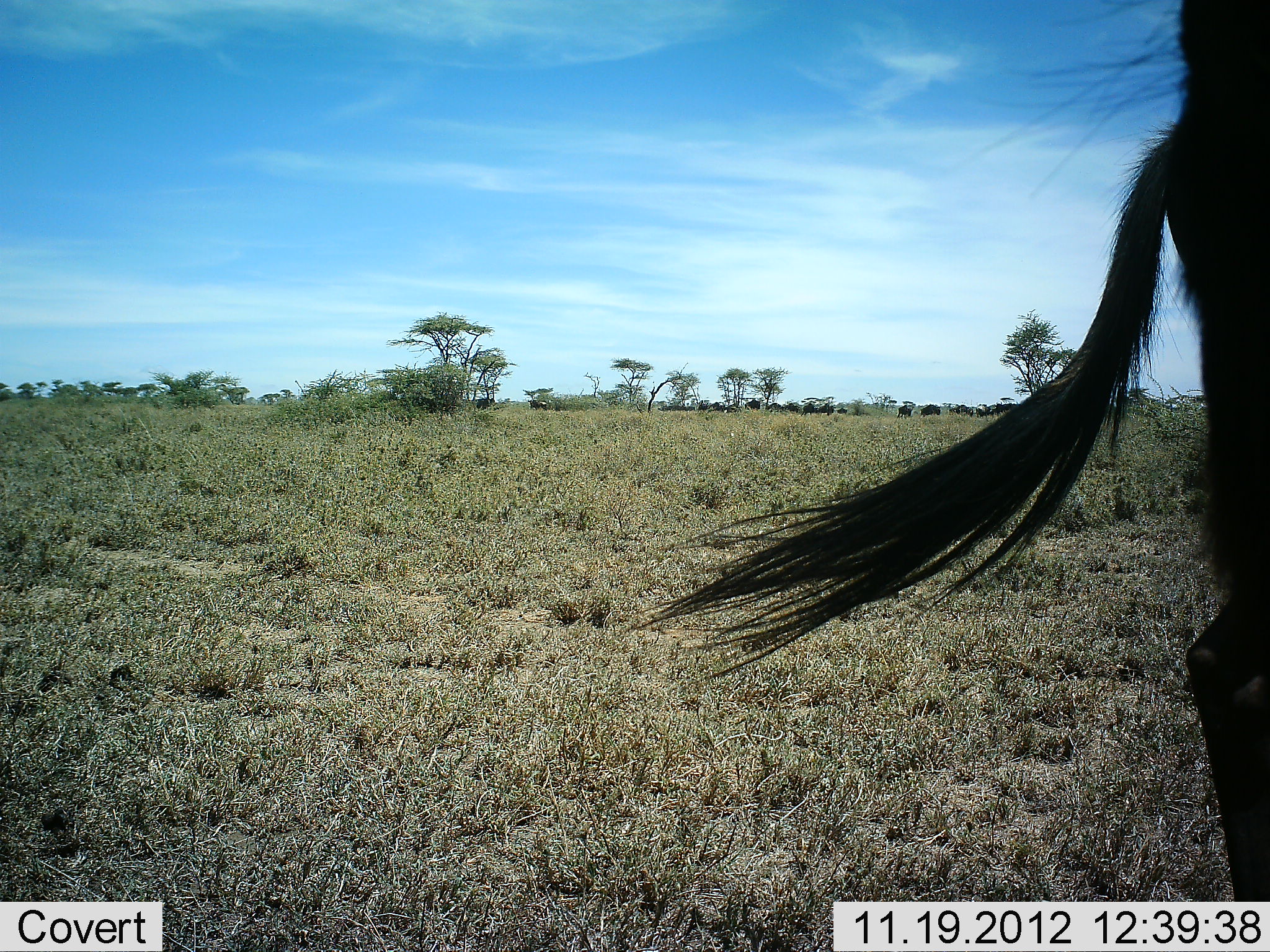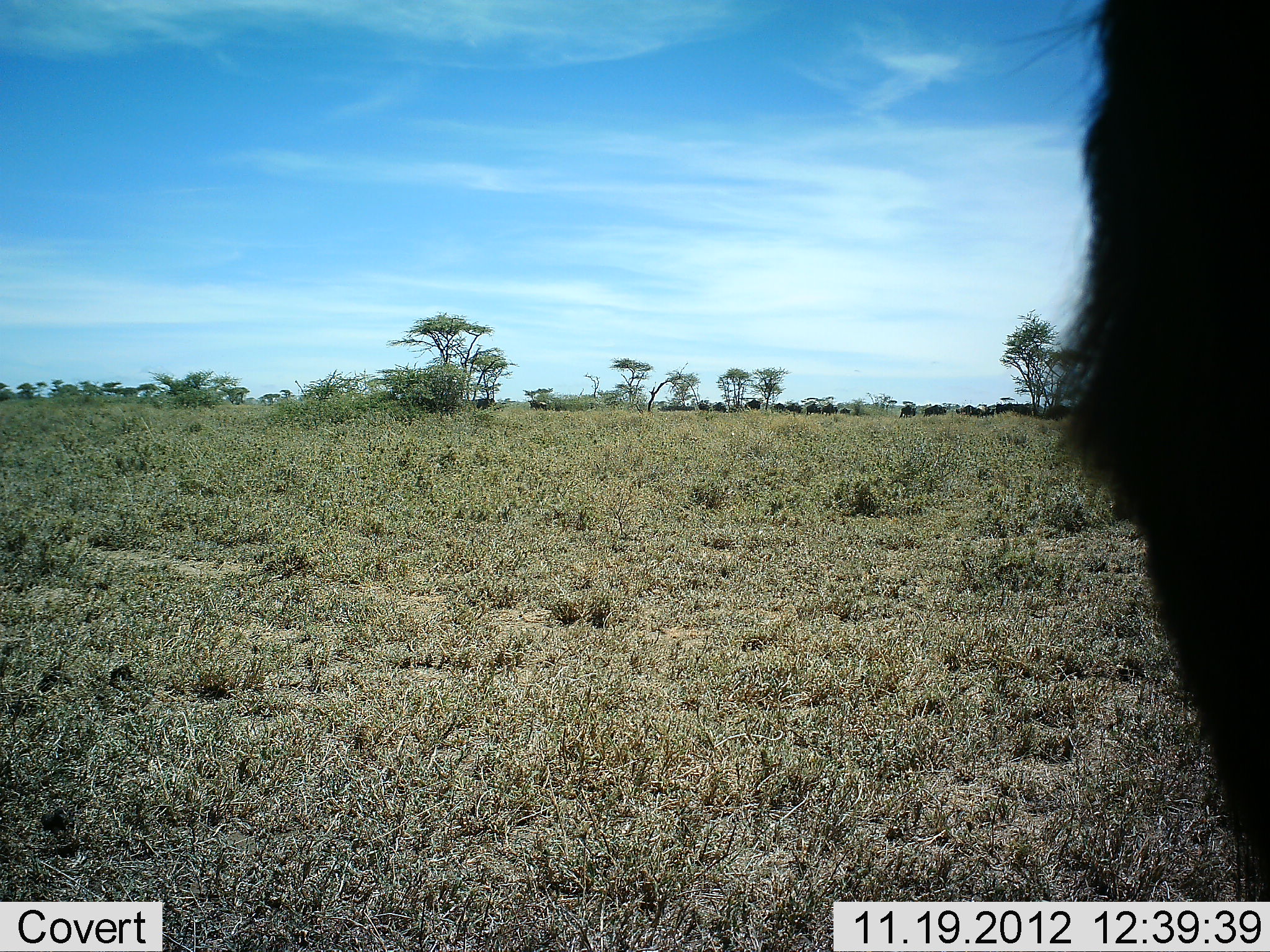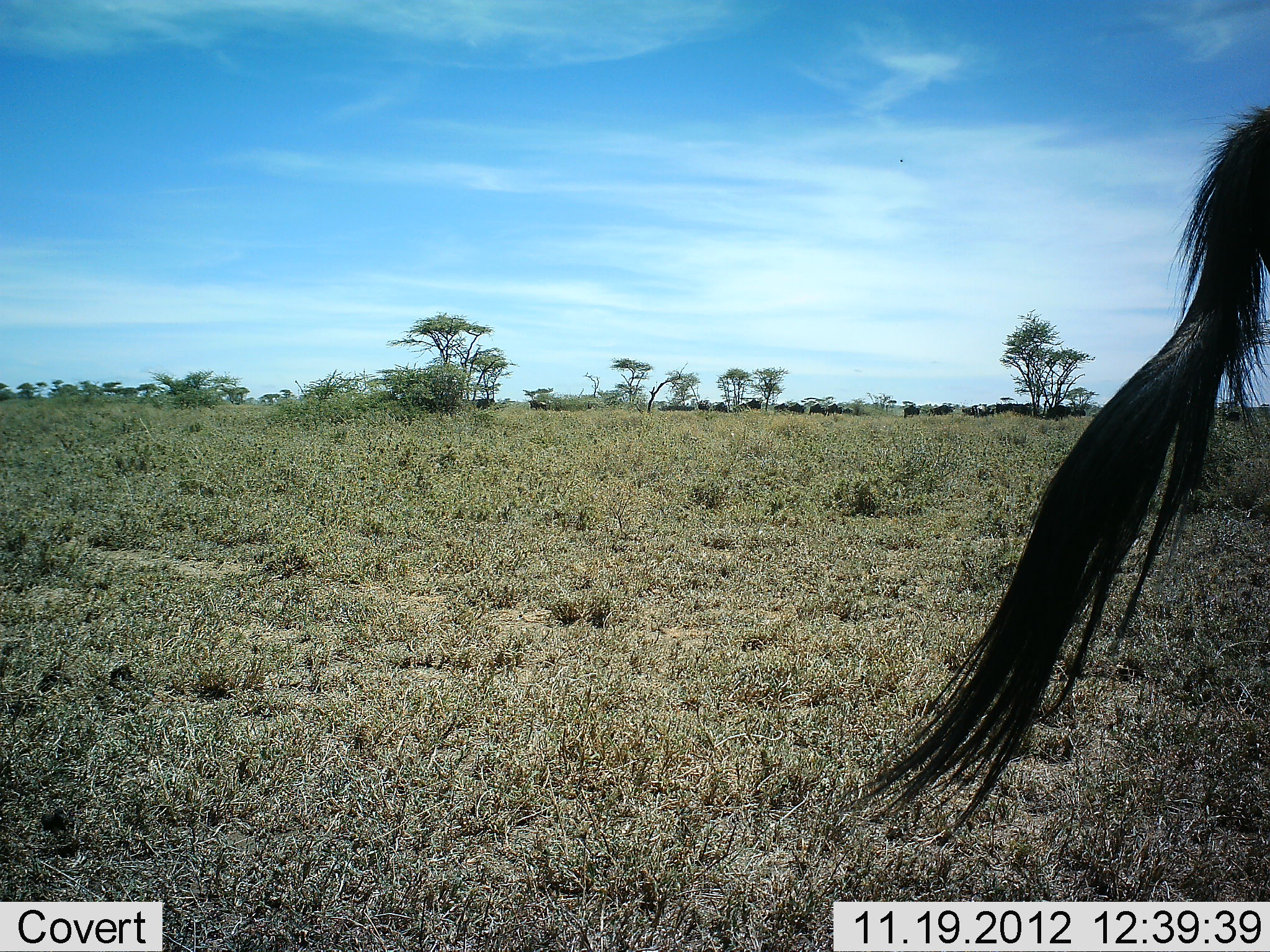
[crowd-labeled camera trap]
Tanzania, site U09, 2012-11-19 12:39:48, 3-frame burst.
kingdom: Animalia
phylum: Chordata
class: Mammalia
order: Artiodactyla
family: Bovidae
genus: Connochaetes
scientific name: Connochaetes taurinus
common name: blue wildebeest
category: wildebeest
Wildebeest (blue wildebeest) (Connochaetes taurinus), count 11-50. Behavior (volunteer vote fractions): standing 90%, resting 0%, moving 40%, interacting 0%. Young present (vote fraction): 0%. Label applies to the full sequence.